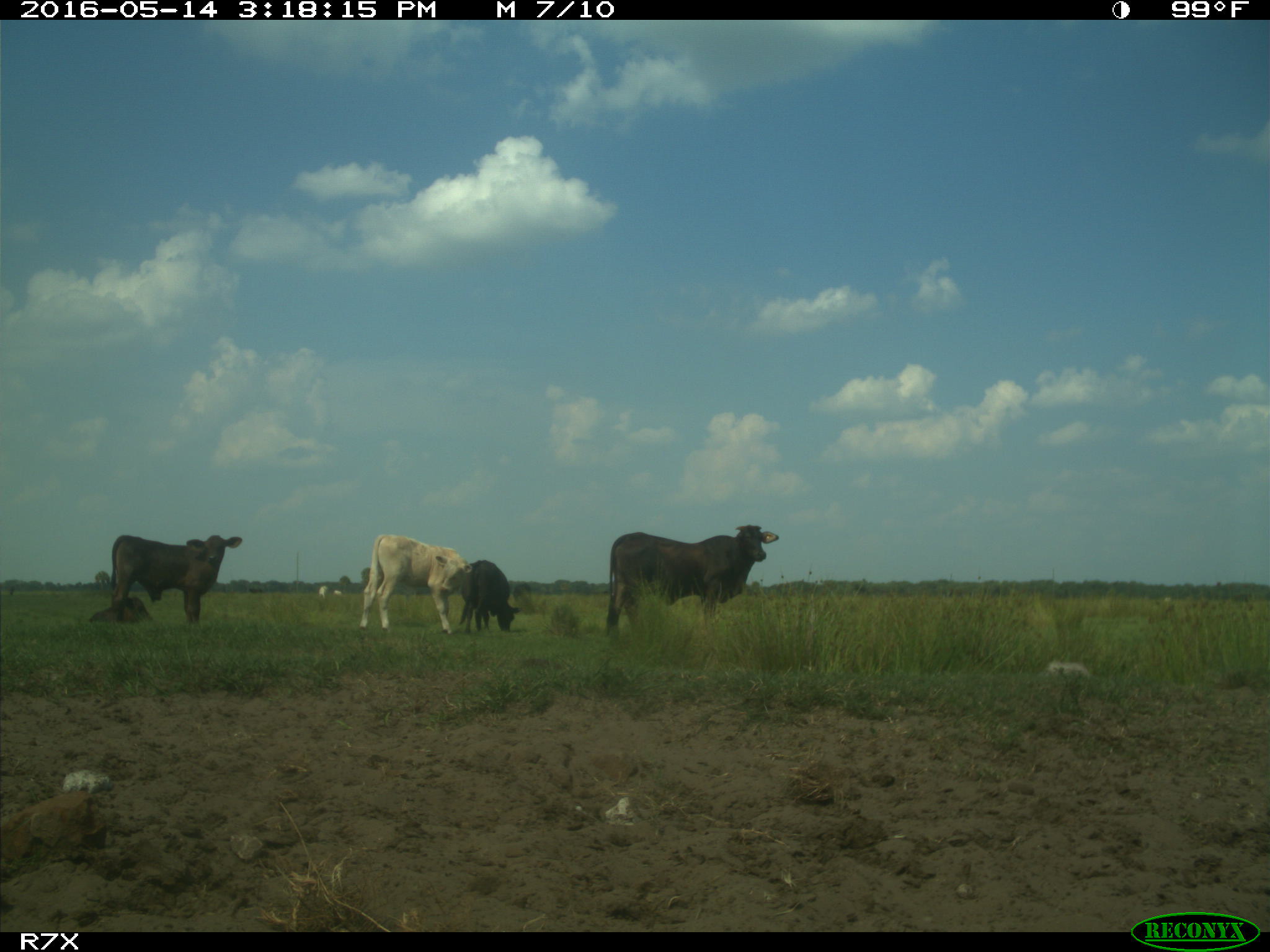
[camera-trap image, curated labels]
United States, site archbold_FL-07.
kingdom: Animalia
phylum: Chordata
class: Mammalia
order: Artiodactyla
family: Bovidae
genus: Bos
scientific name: Bos taurus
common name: domestic cow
Bos taurus (domestic cow).